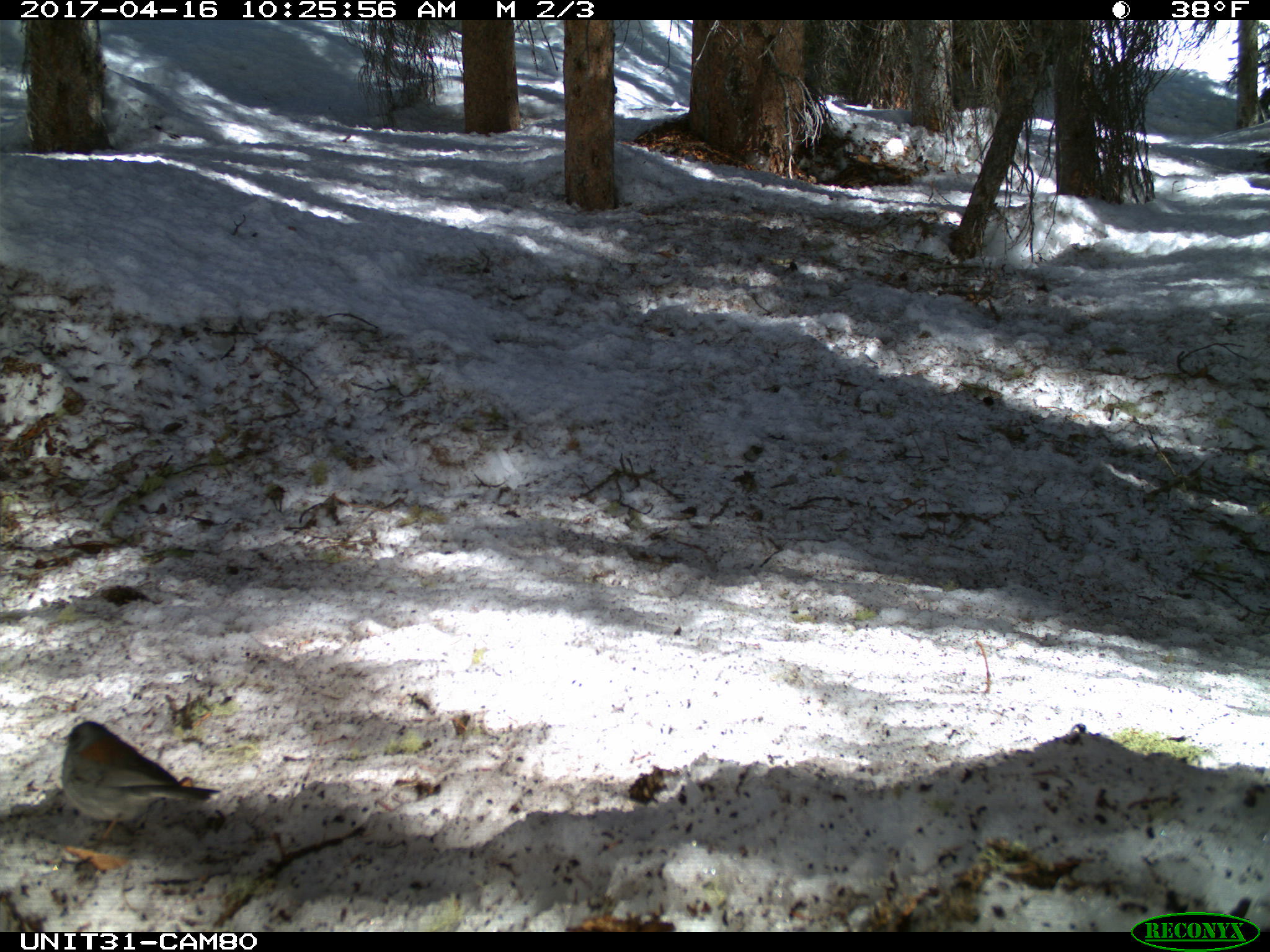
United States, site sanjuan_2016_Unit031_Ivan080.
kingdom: Animalia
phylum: Chordata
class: Aves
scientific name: Aves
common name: birds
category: unidentified bird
Unidentified bird (birds) (Aves).